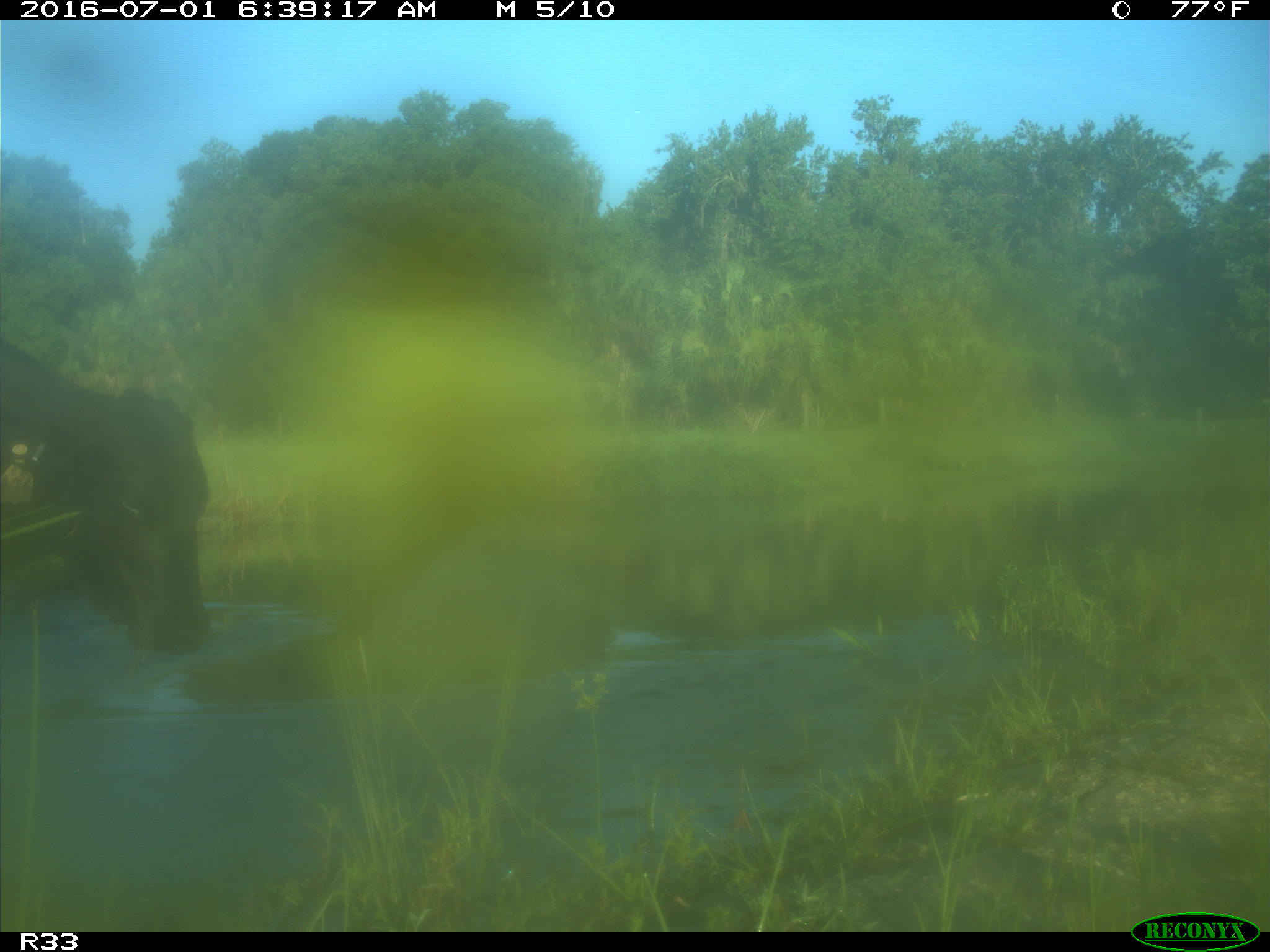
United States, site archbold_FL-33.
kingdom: Animalia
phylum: Chordata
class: Mammalia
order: Artiodactyla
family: Bovidae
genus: Bos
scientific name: Bos taurus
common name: domestic cow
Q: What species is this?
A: Bos taurus (domestic cow).